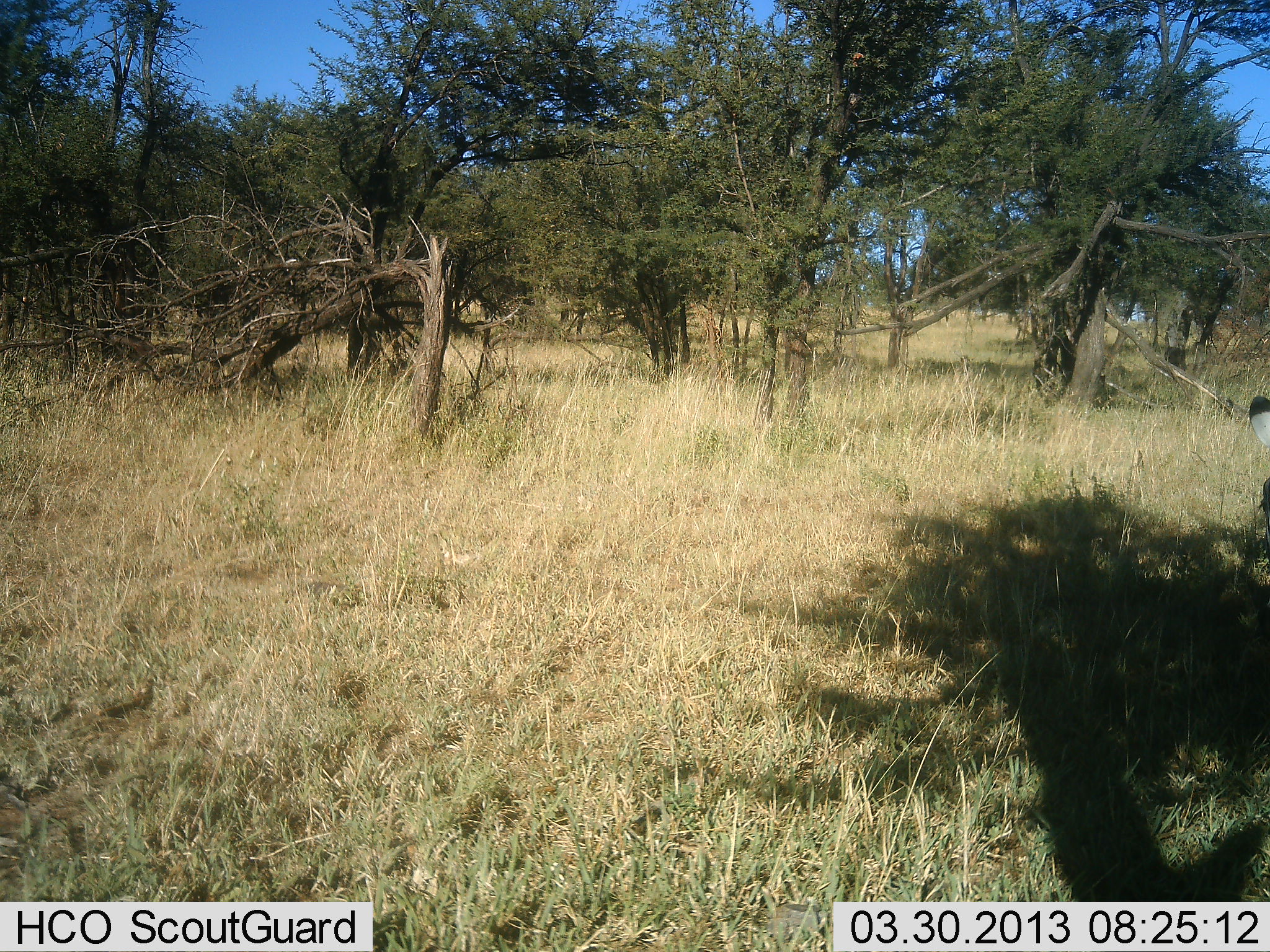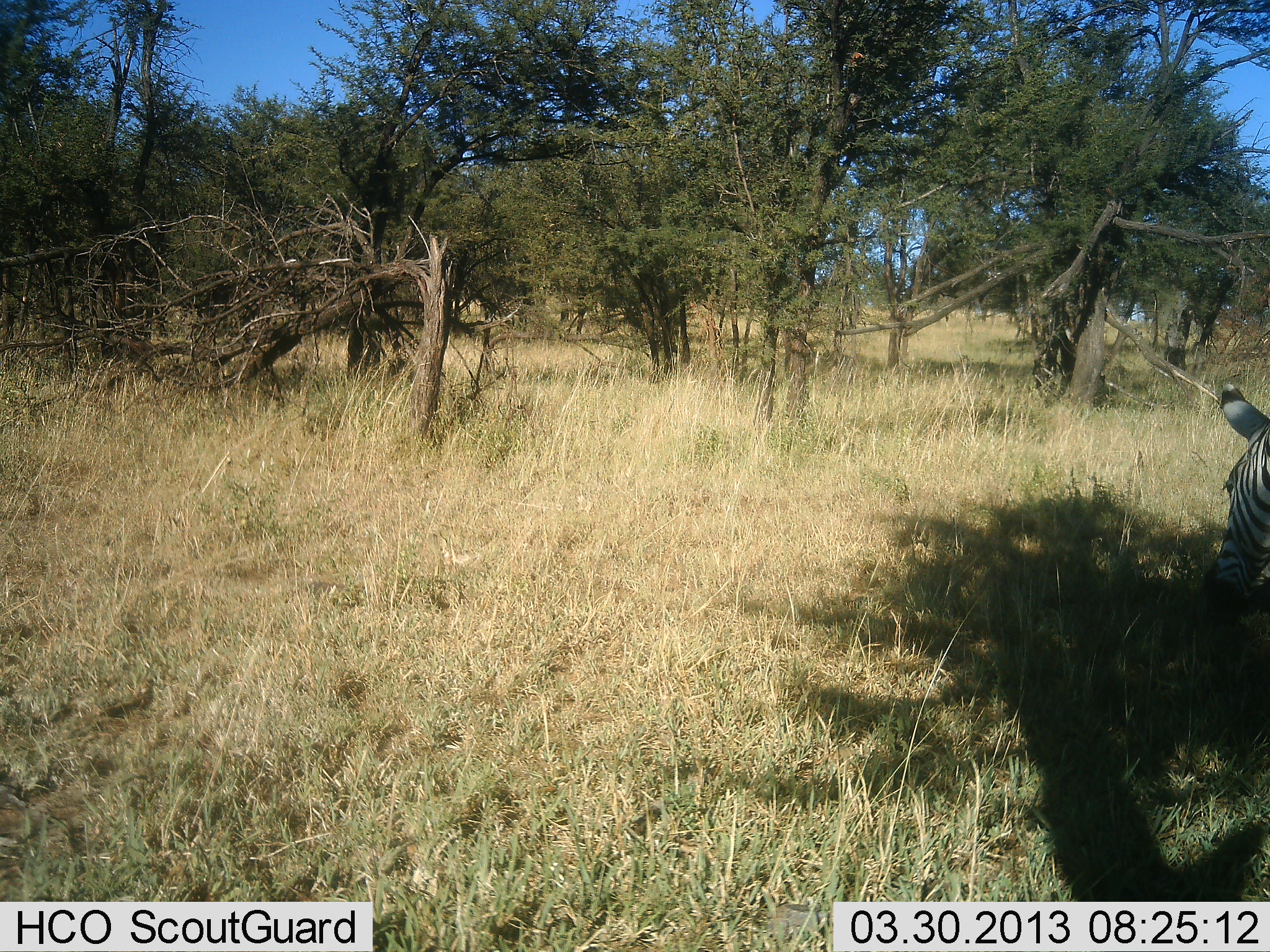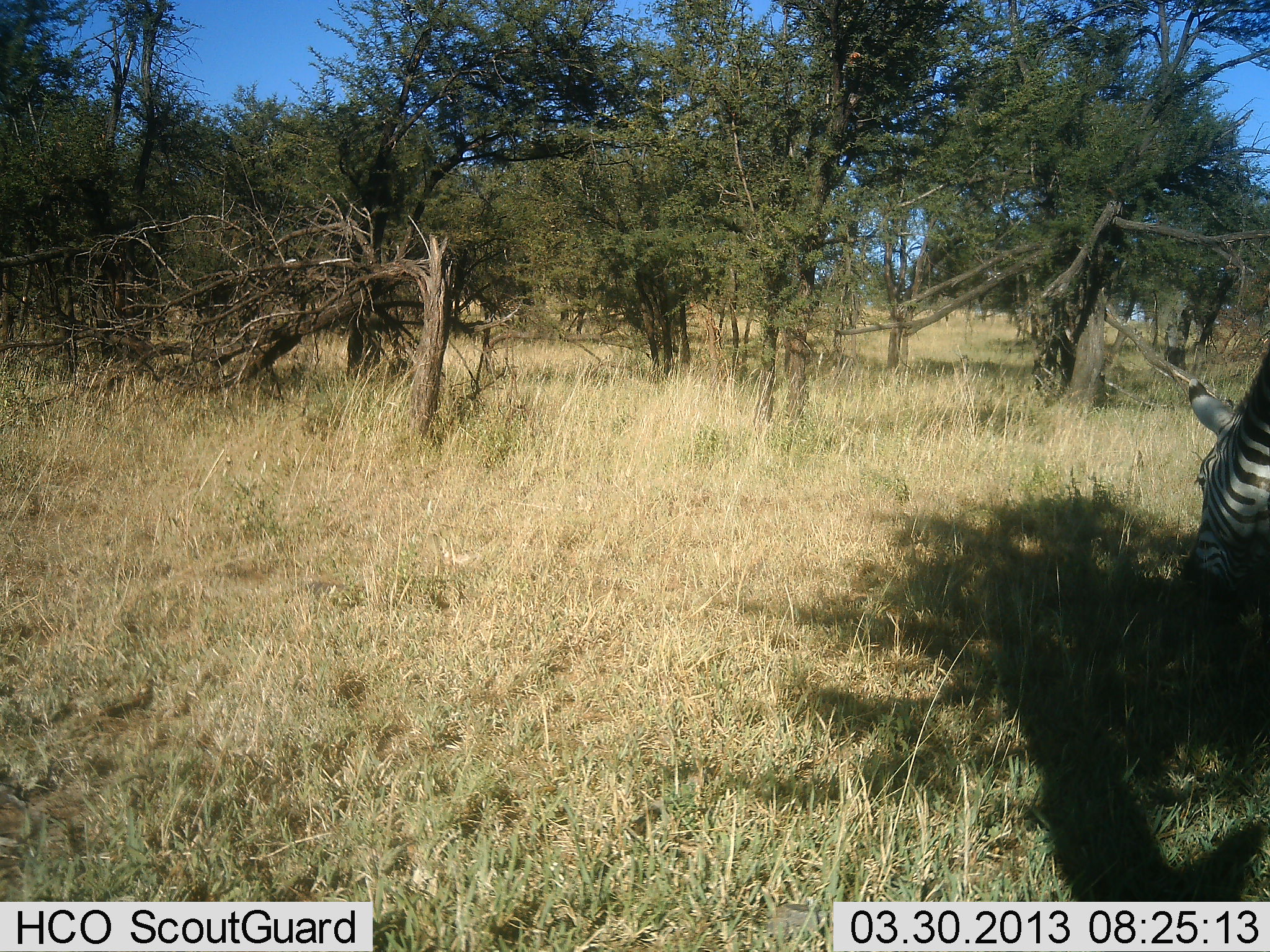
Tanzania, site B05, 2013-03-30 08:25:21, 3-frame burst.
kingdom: Animalia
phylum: Chordata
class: Mammalia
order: Perissodactyla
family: Equidae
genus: Equus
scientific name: Equus quagga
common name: plains zebra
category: zebra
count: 1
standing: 14%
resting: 3%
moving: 22%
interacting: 0%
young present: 0%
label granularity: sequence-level